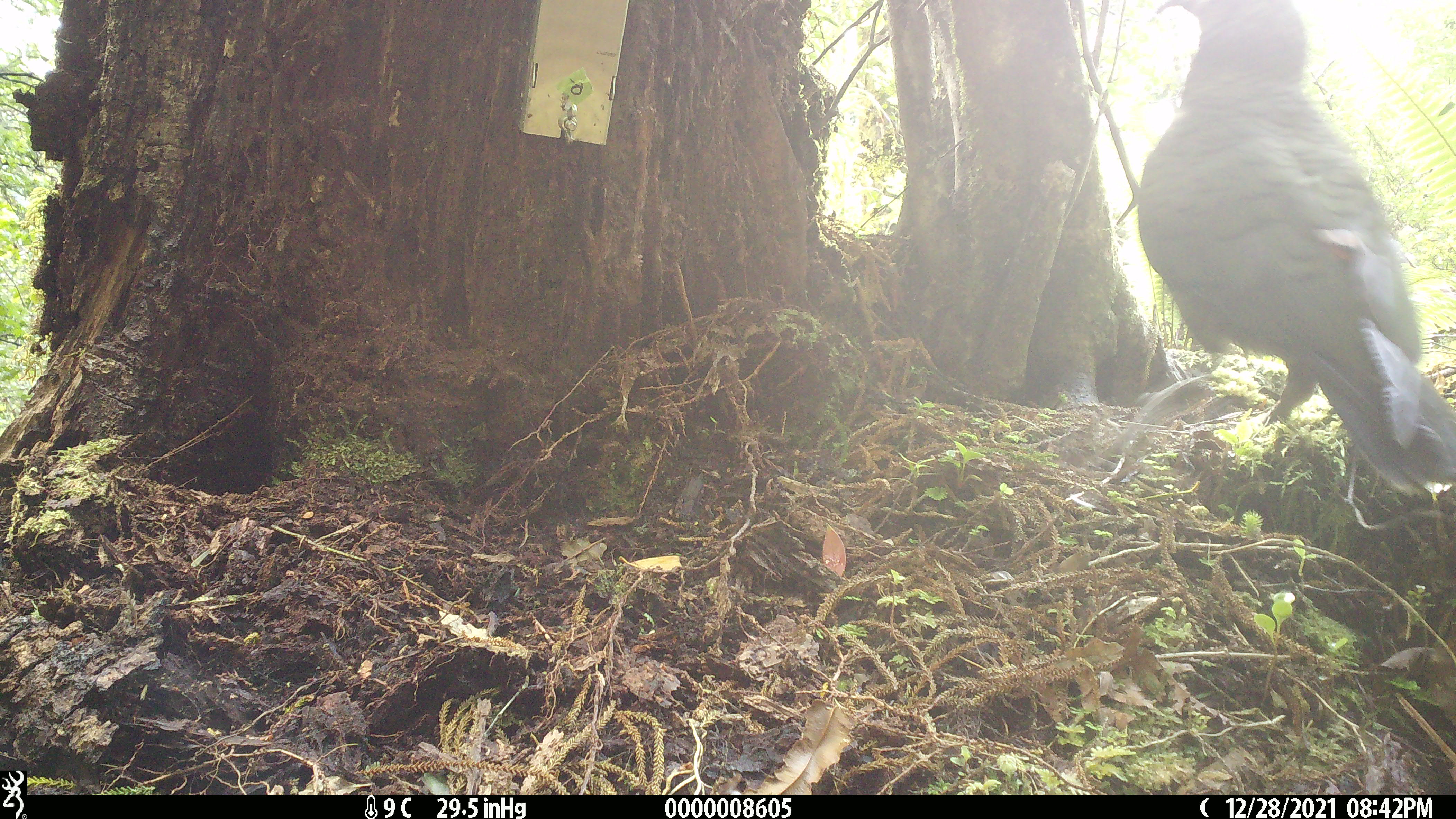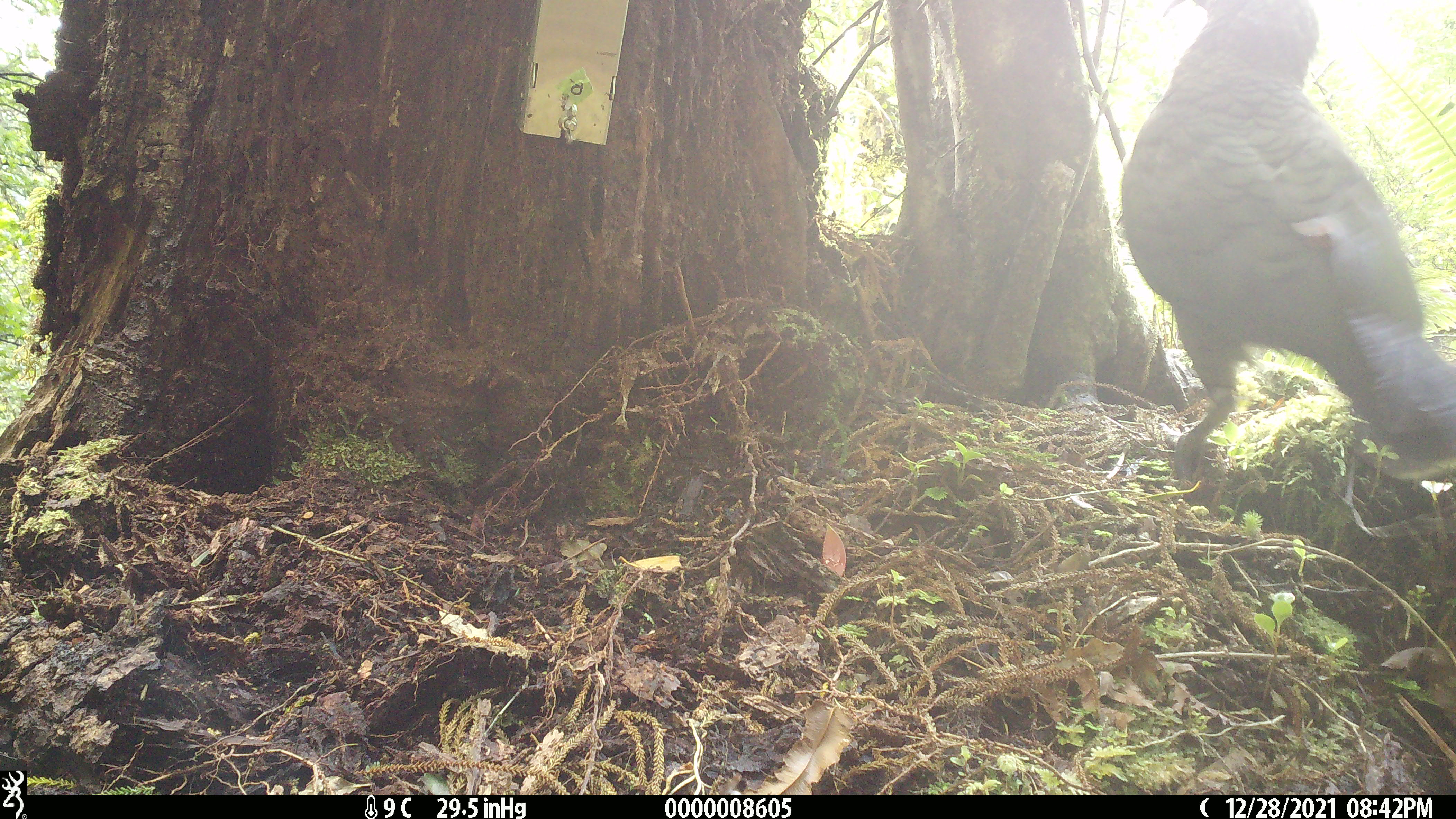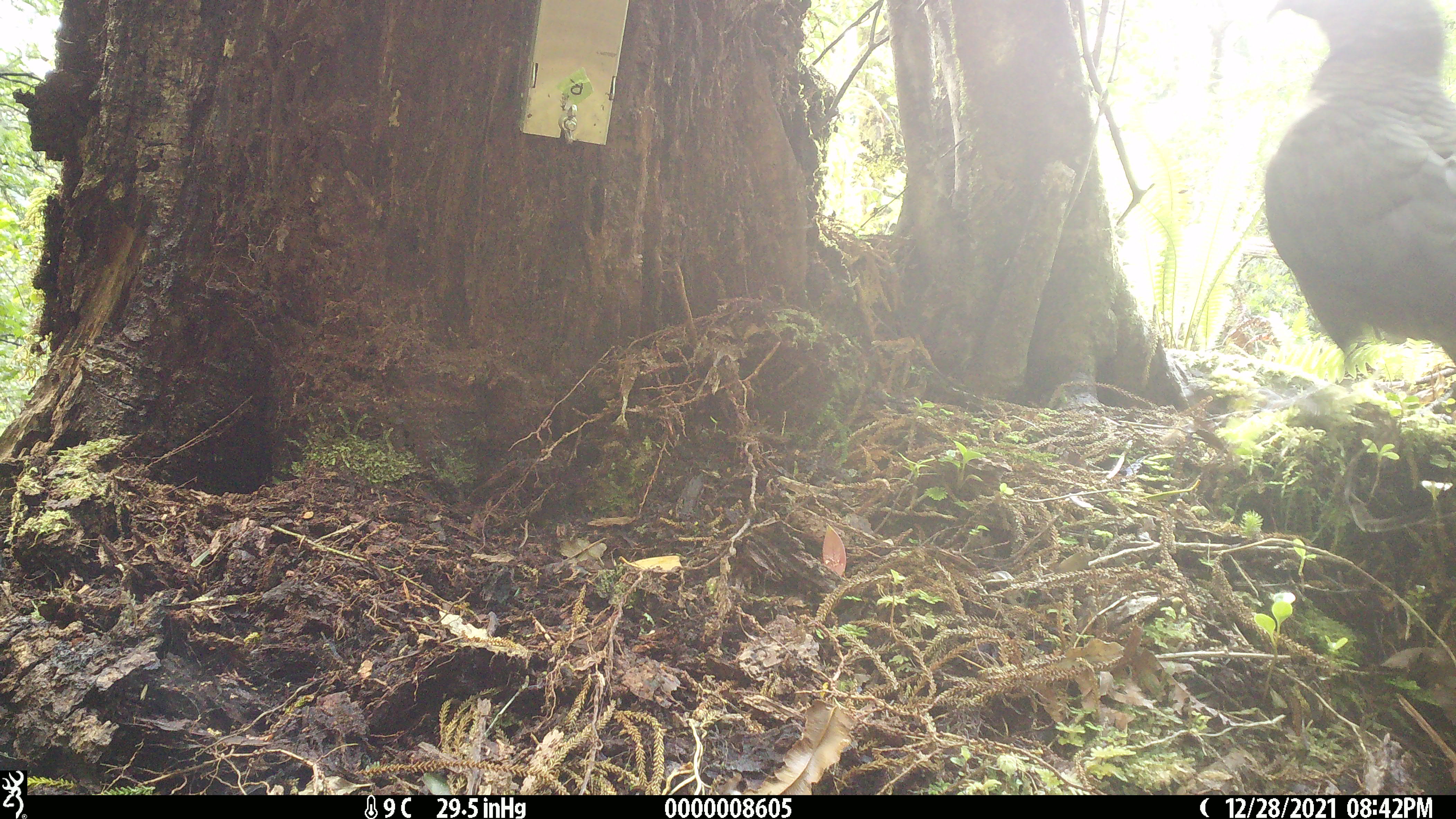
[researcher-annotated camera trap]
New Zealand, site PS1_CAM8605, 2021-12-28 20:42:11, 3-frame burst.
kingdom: Animalia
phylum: Chordata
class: Aves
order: Psittaciformes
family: Strigopidae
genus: Nestor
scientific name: Nestor notabilis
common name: kea